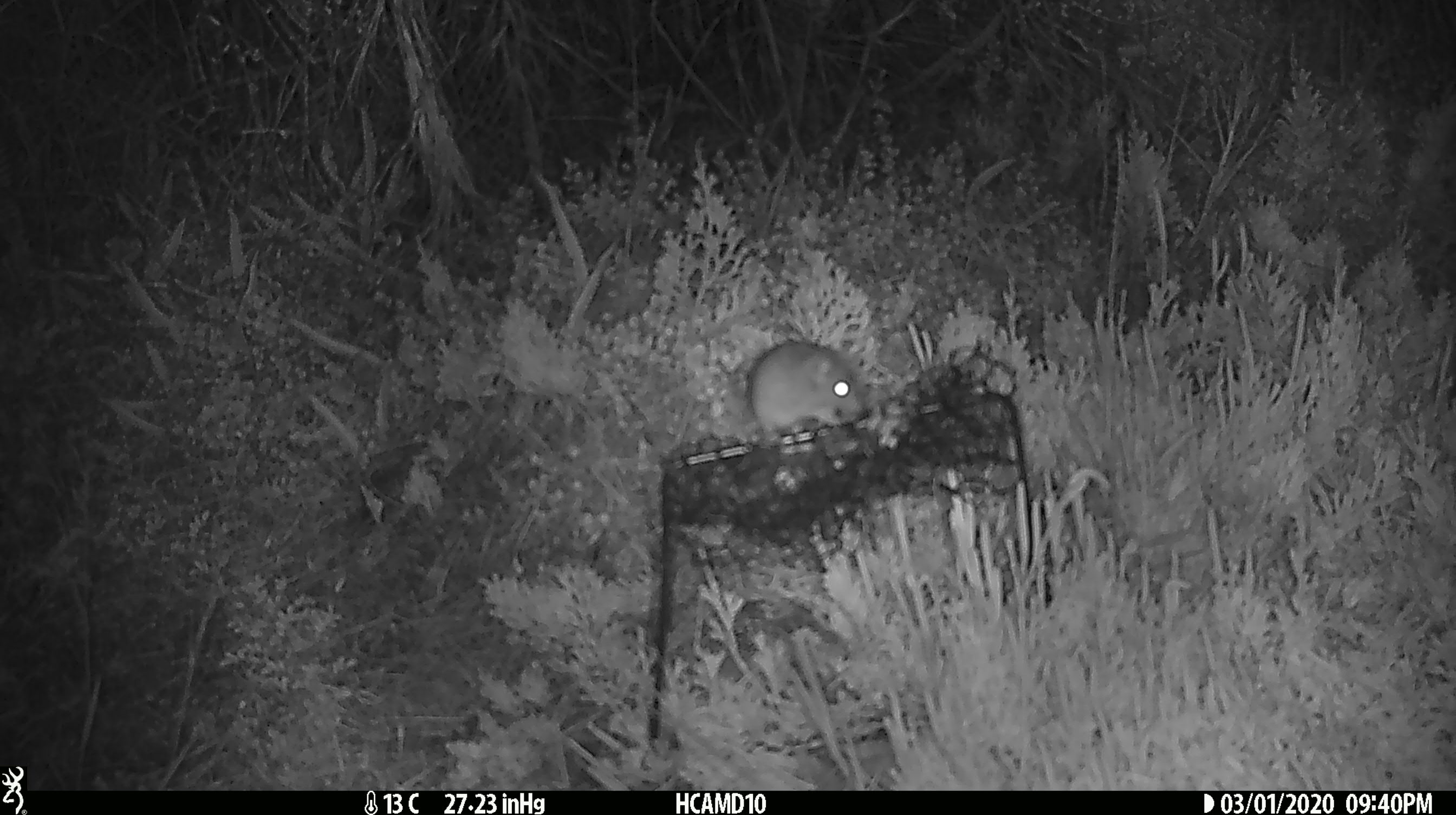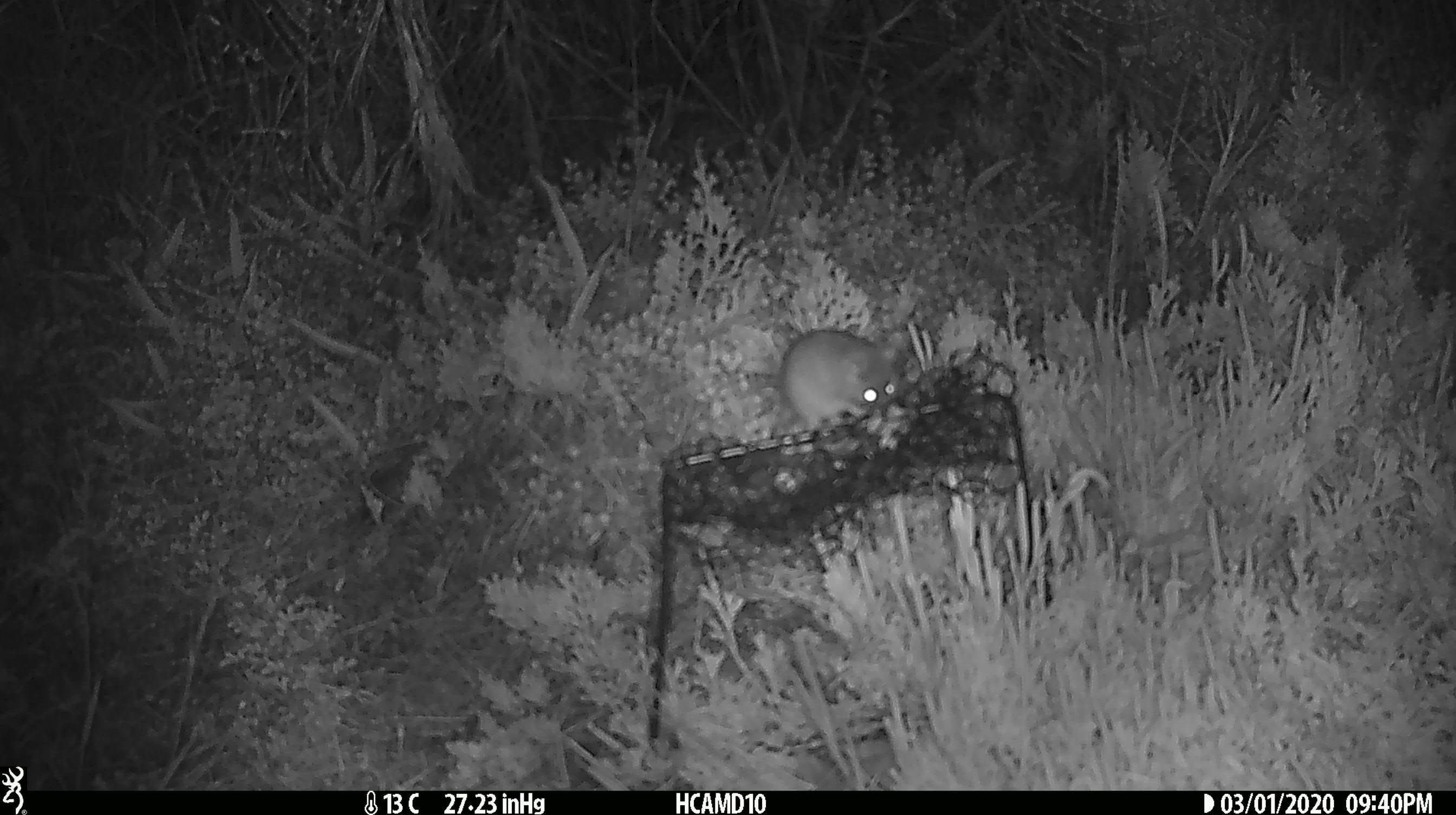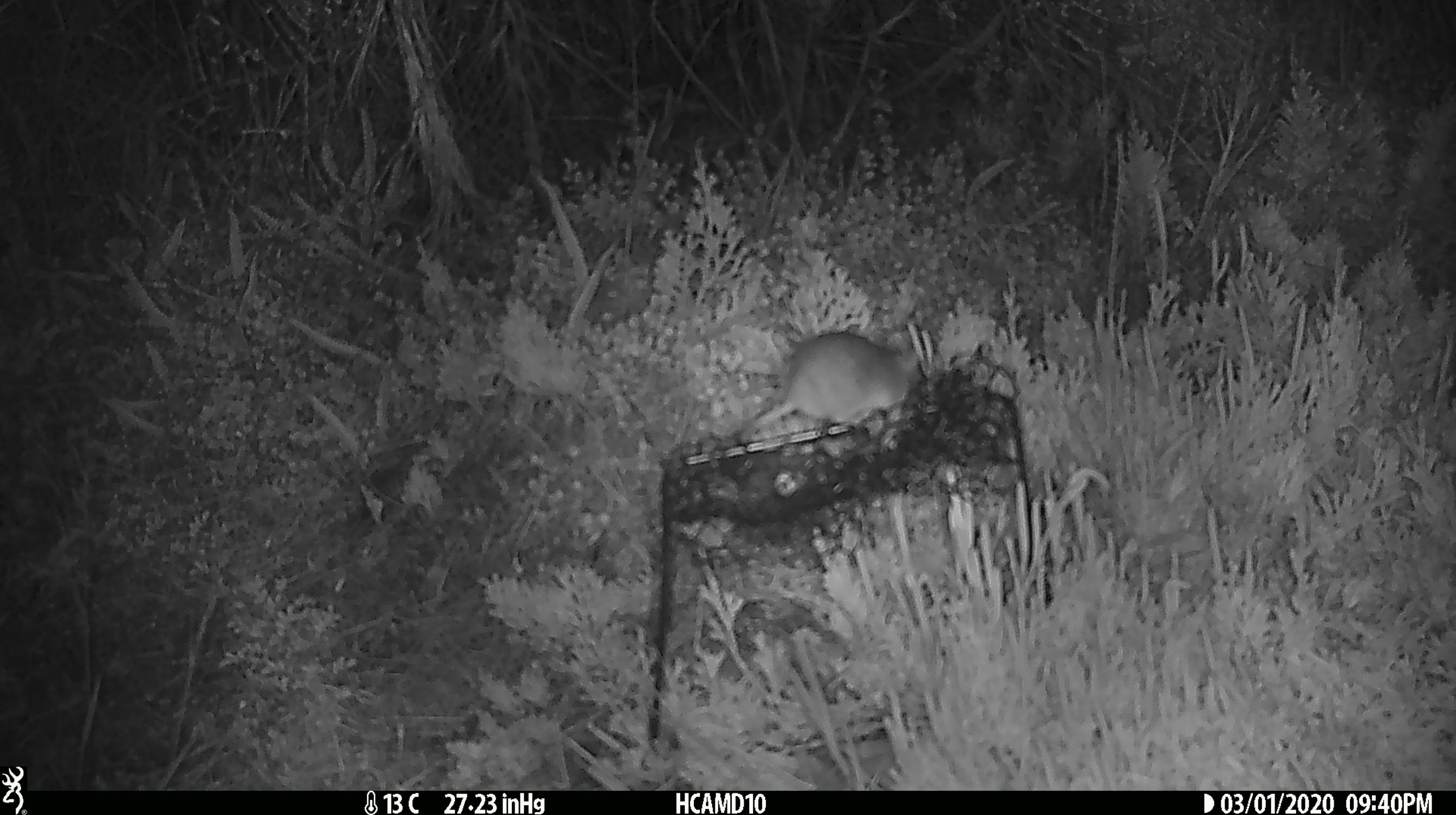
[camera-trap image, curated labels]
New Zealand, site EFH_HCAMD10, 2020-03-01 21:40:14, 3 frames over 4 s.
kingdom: Animalia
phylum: Chordata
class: Mammalia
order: Rodentia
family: Muridae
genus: Mus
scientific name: Mus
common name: mouse